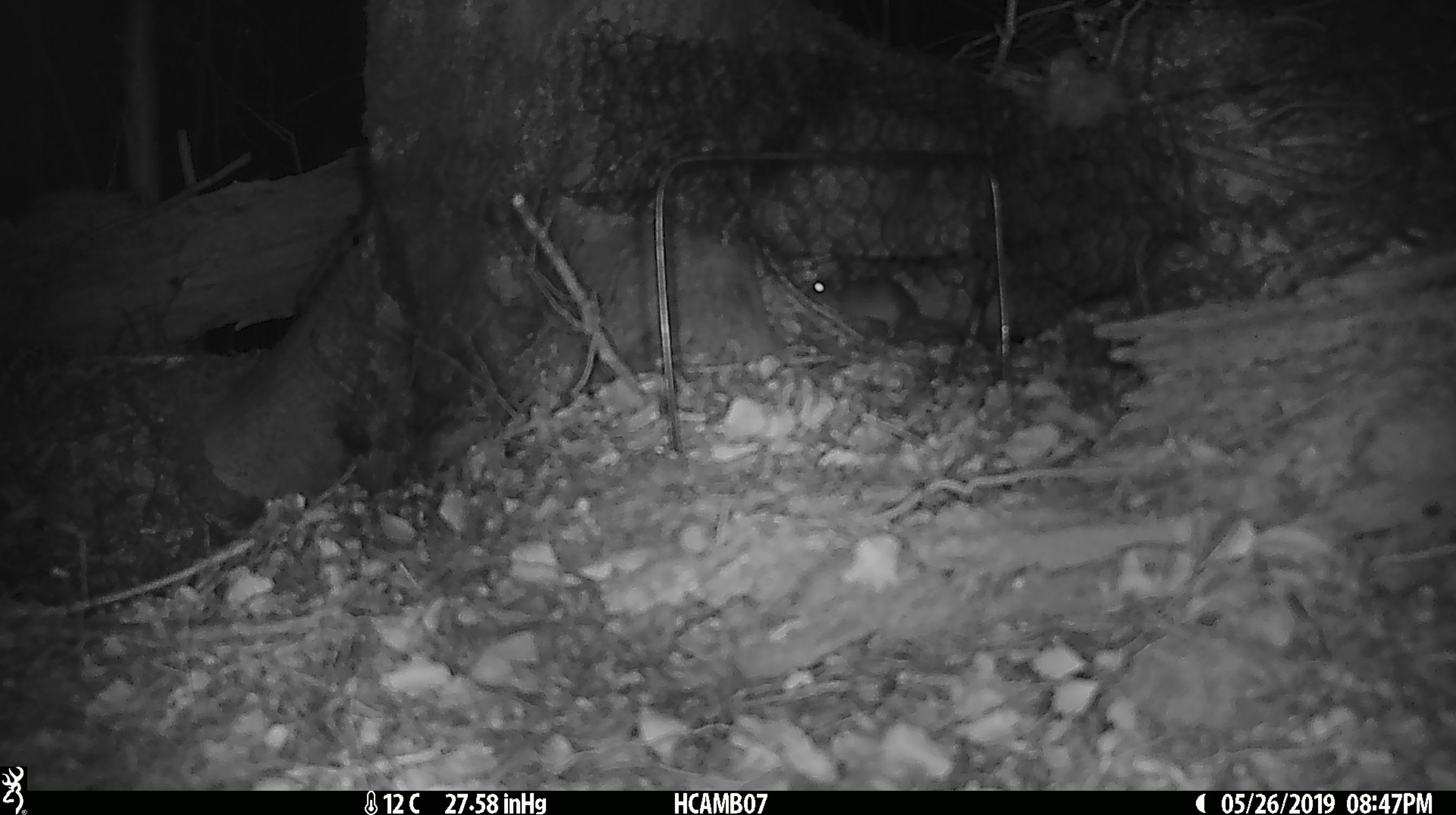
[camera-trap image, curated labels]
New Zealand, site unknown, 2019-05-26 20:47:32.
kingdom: Animalia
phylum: Chordata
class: Mammalia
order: Rodentia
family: Muridae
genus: Mus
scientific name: Mus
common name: mouse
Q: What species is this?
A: Mouse (Mus).